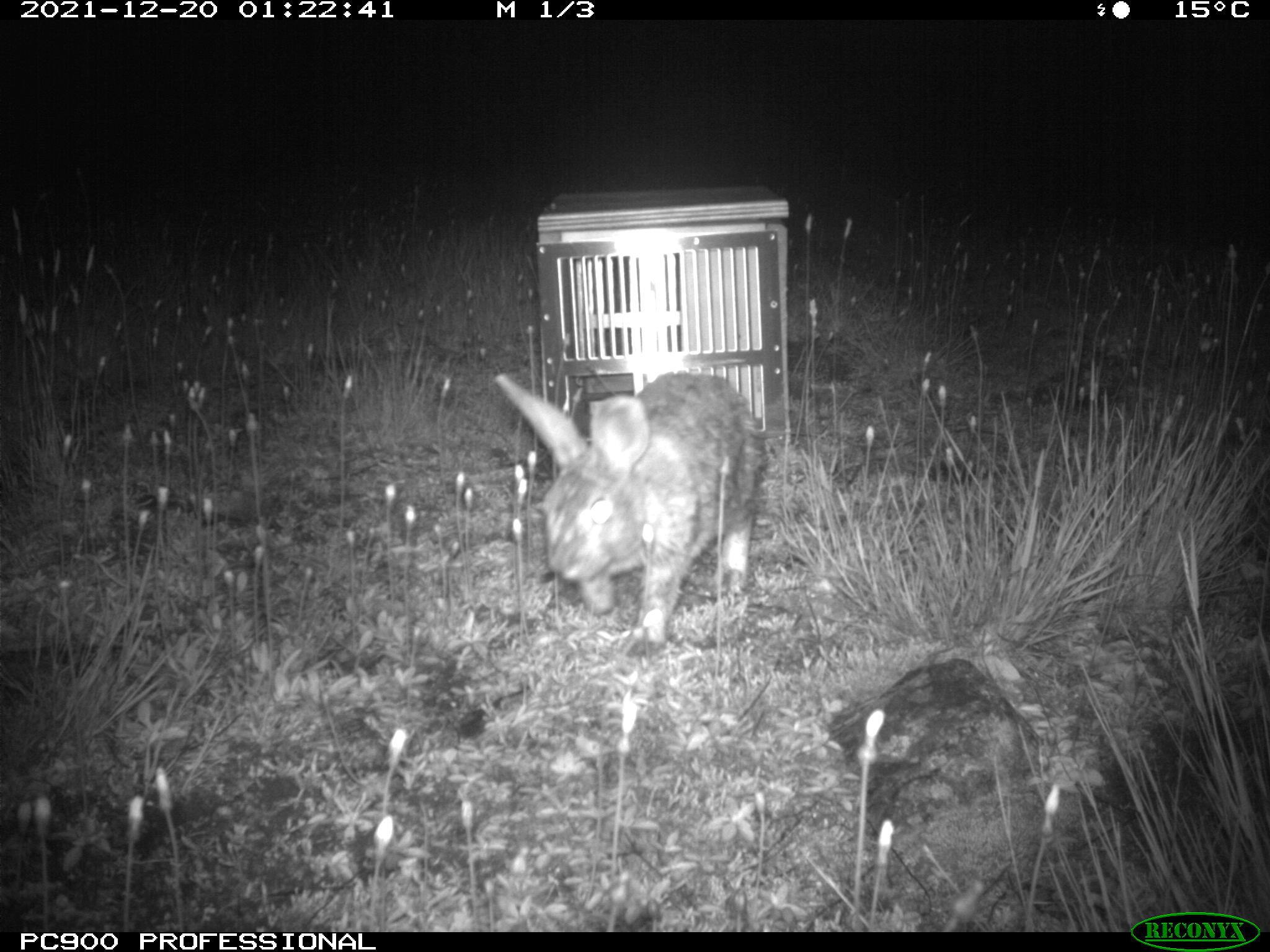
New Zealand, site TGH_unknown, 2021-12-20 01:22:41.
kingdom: Animalia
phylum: Chordata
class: Mammalia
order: Lagomorpha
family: Leporidae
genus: Oryctolagus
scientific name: Oryctolagus cuniculus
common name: european rabbit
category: rabbit